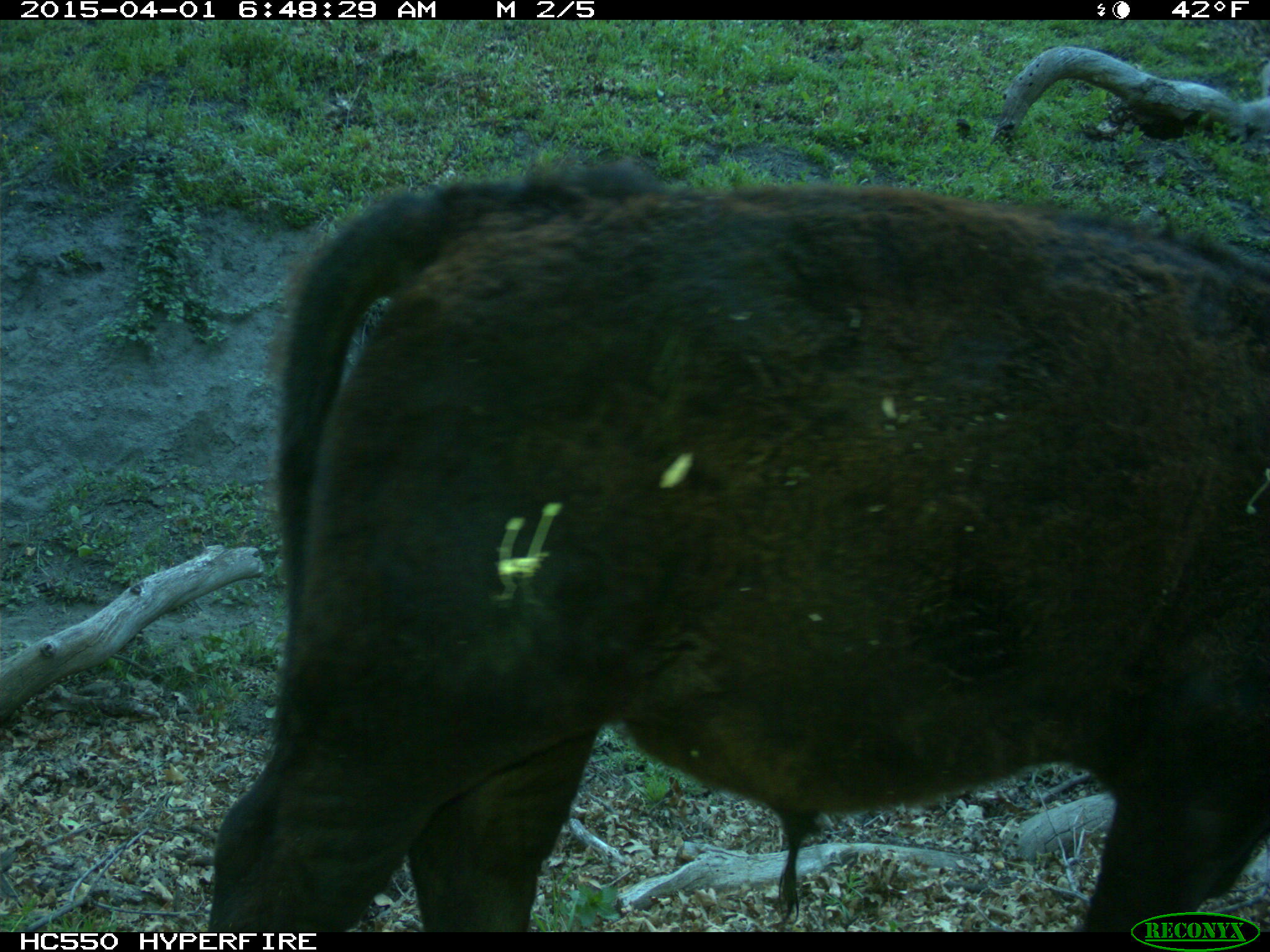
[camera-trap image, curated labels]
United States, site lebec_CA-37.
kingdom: Animalia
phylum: Chordata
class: Mammalia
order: Artiodactyla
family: Bovidae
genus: Bos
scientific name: Bos taurus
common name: domestic cow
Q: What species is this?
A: Bos taurus (domestic cow).